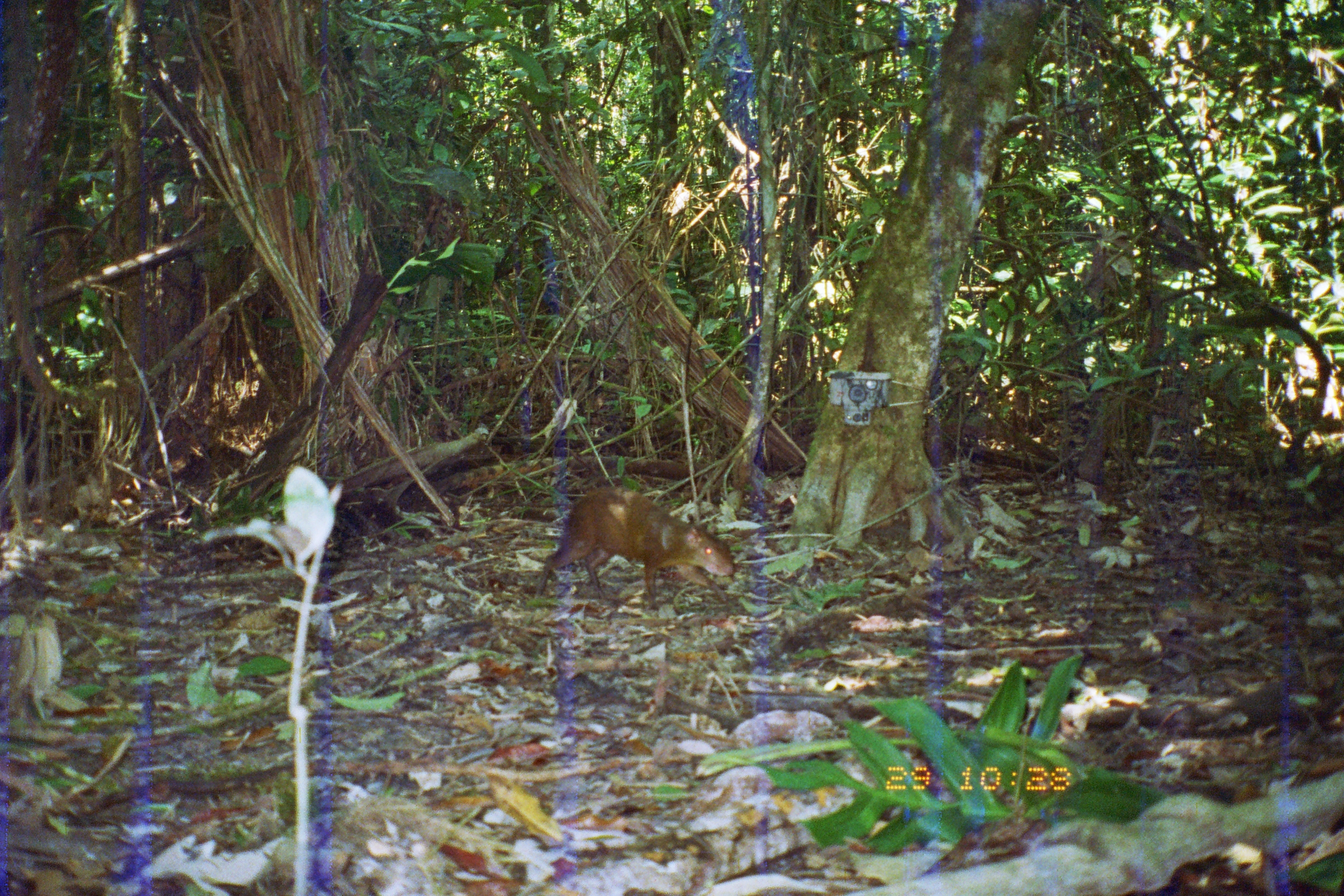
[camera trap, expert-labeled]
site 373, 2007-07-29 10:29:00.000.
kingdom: Animalia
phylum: Chordata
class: Mammalia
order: Rodentia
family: Dasyproctidae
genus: Dasyprocta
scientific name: Dasyprocta punctata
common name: central american agouti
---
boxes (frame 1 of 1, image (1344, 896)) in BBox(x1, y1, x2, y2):
dasyprocta punctata: BBox(534, 485, 734, 610)